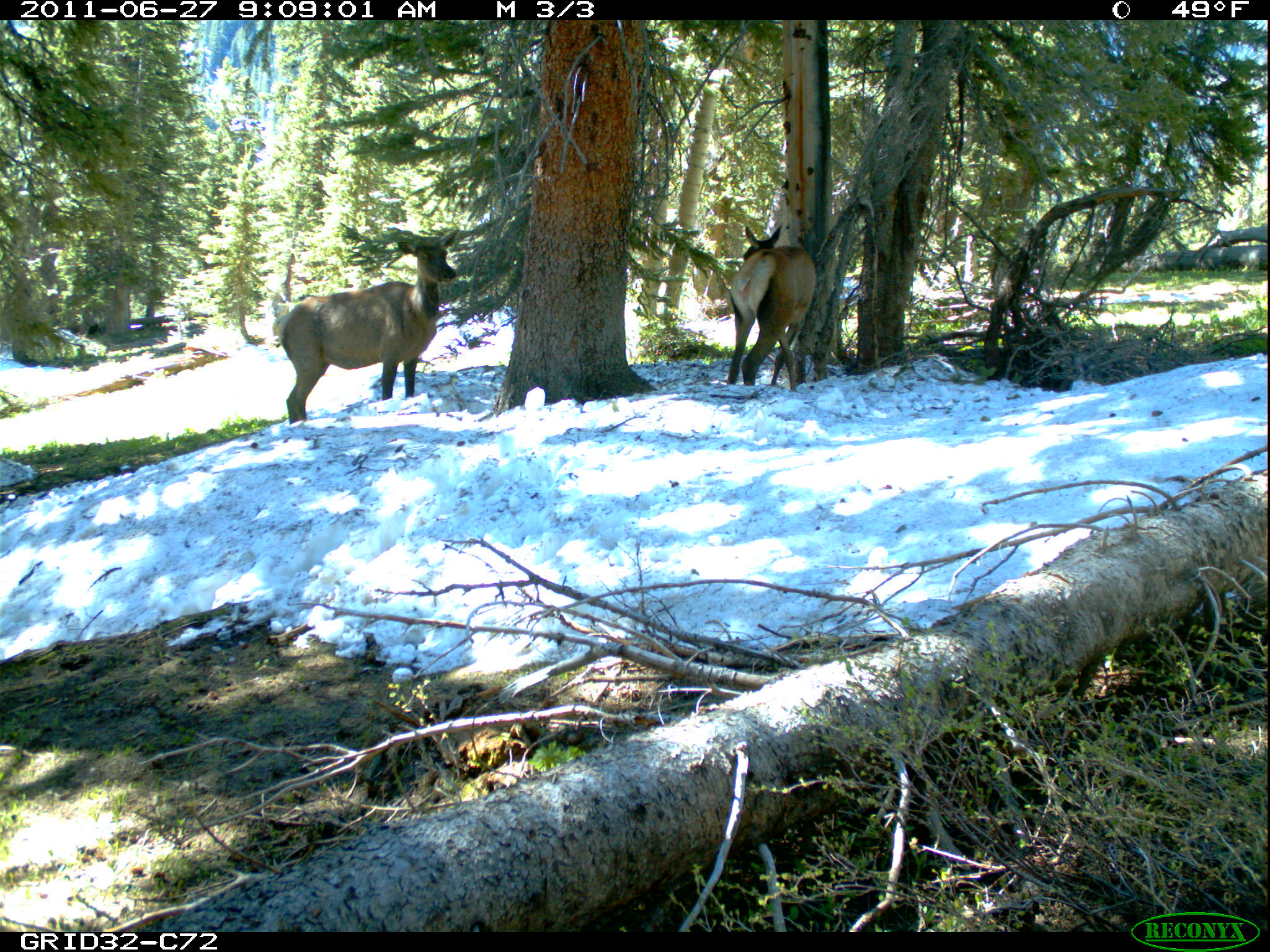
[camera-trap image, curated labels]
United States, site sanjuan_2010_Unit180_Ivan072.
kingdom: Animalia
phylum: Chordata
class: Mammalia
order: Artiodactyla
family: Cervidae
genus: Cervus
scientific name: Cervus elaphus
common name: red deer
Cervus elaphus (red deer).